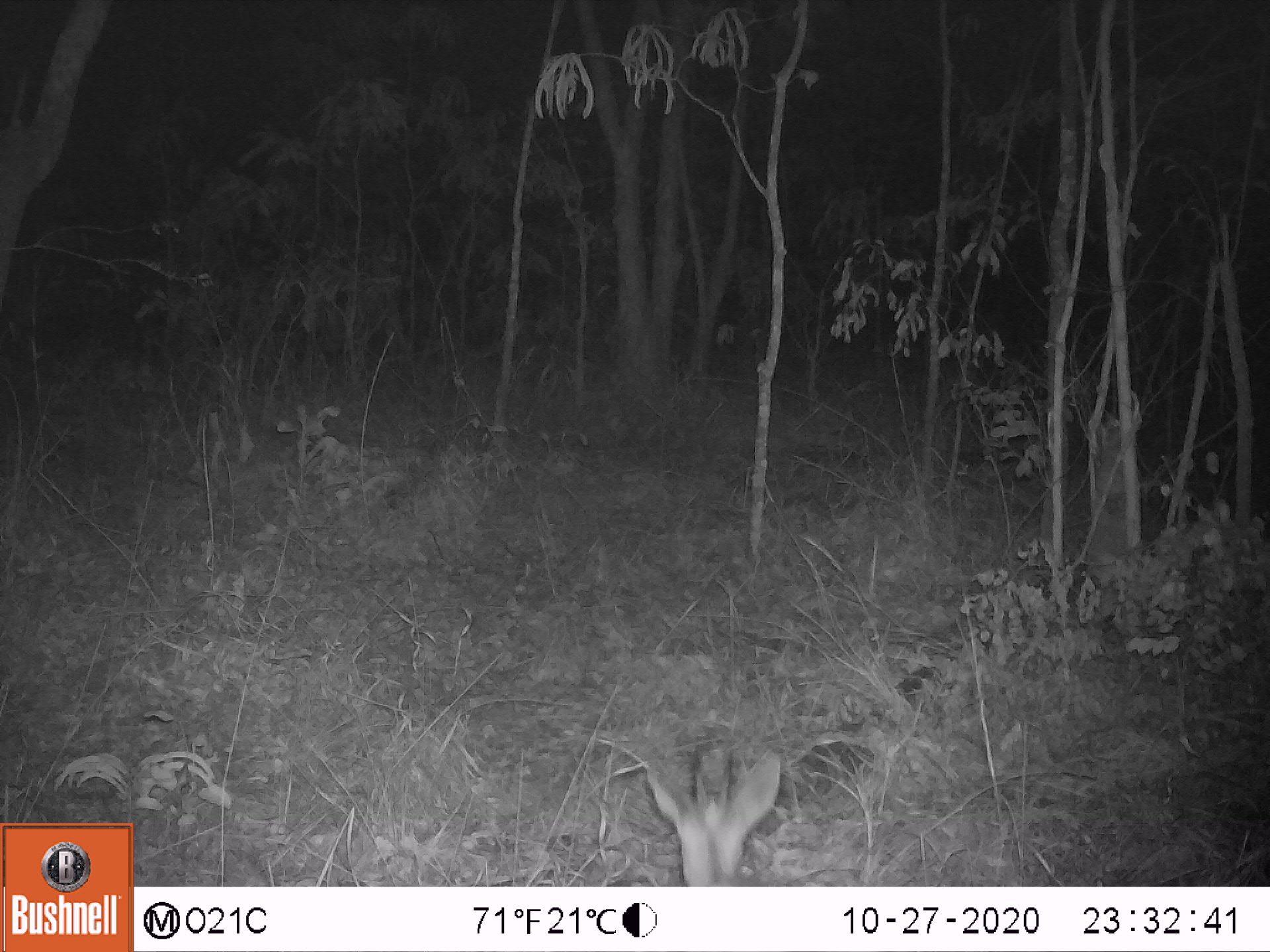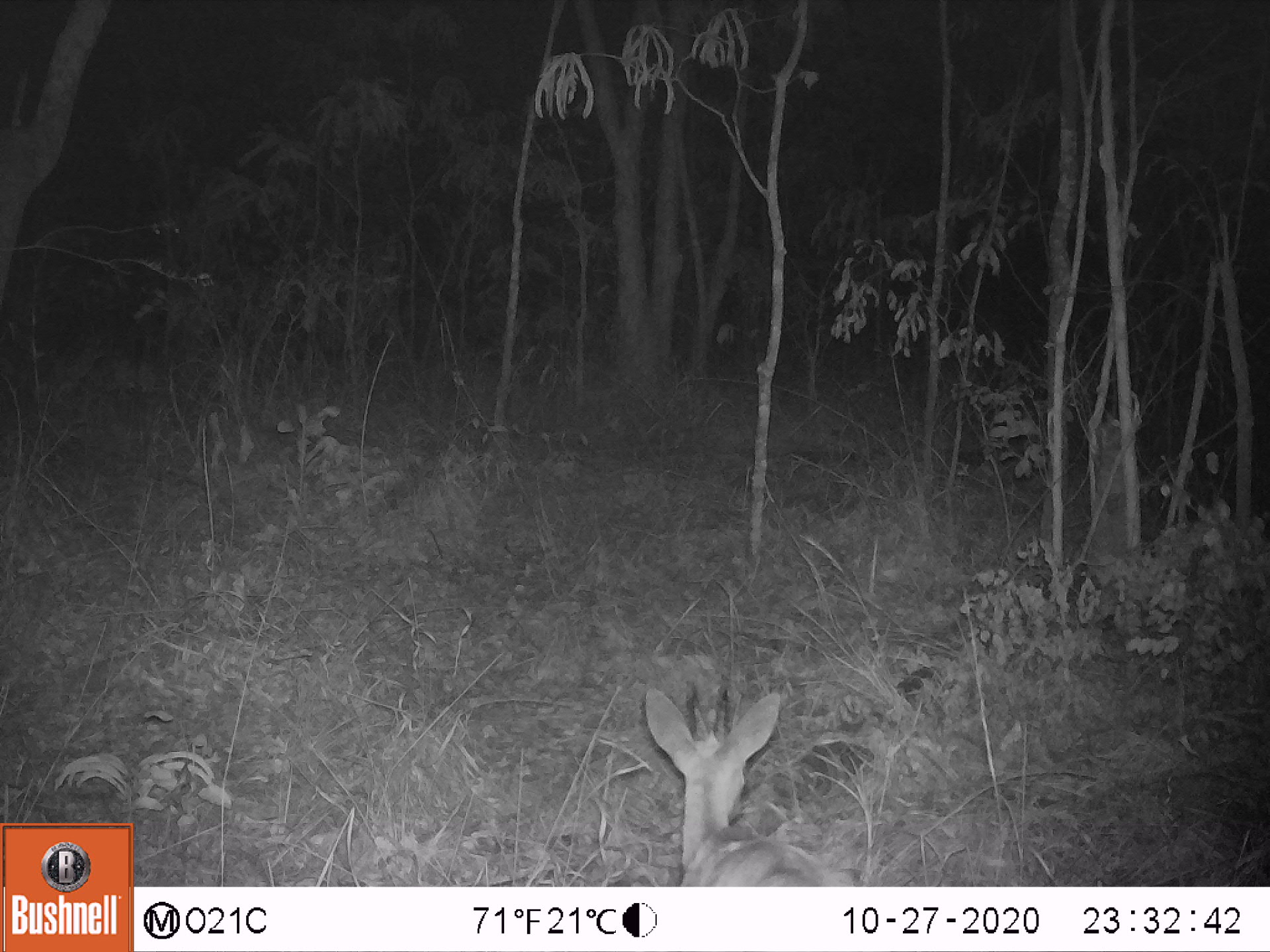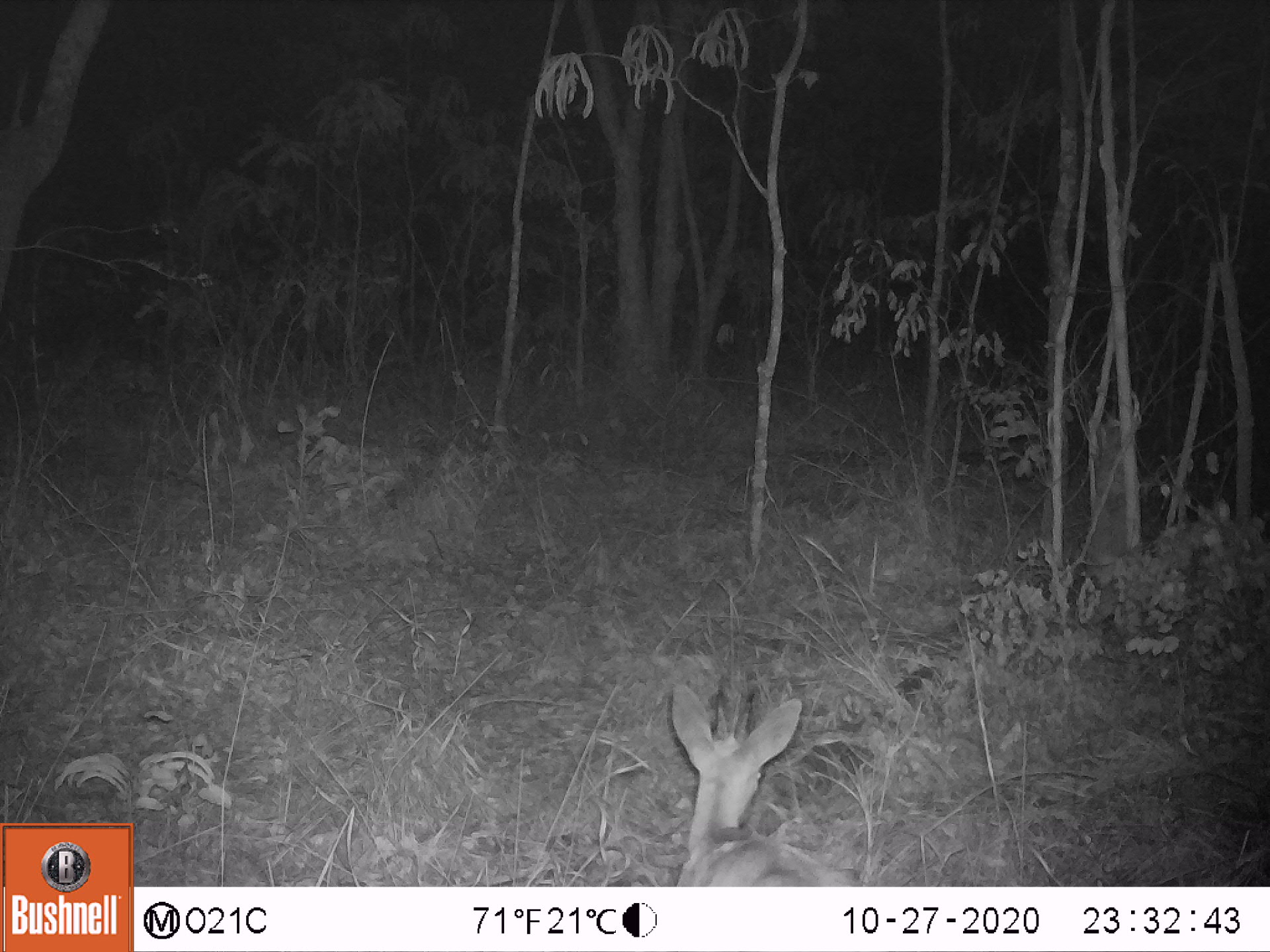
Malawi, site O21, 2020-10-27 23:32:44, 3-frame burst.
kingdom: Animalia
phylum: Chordata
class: Mammalia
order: Artiodactyla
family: Bovidae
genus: Sylvicapra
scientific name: Sylvicapra grimmia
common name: common duiker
Common duiker (Sylvicapra grimmia), count 1.